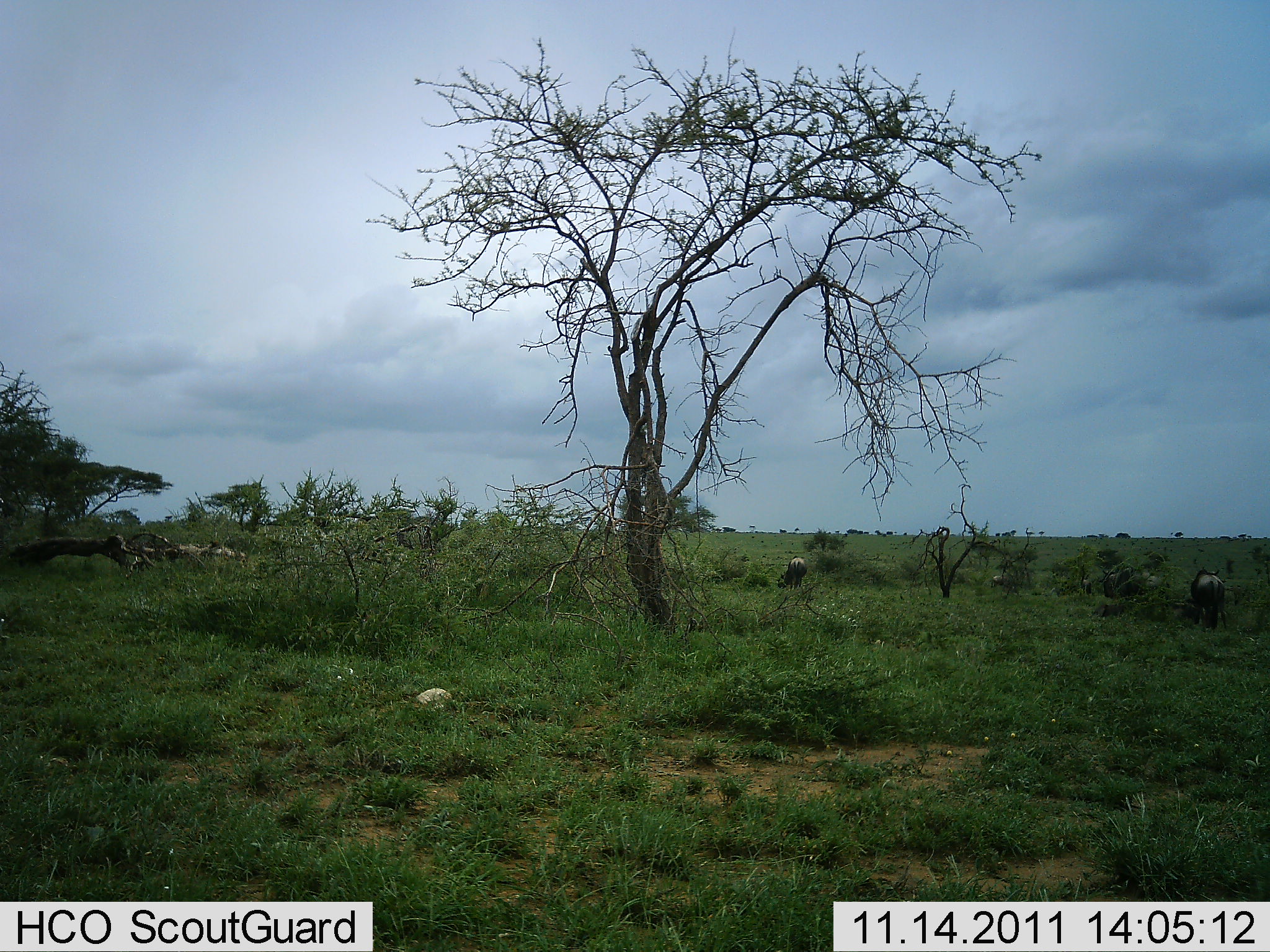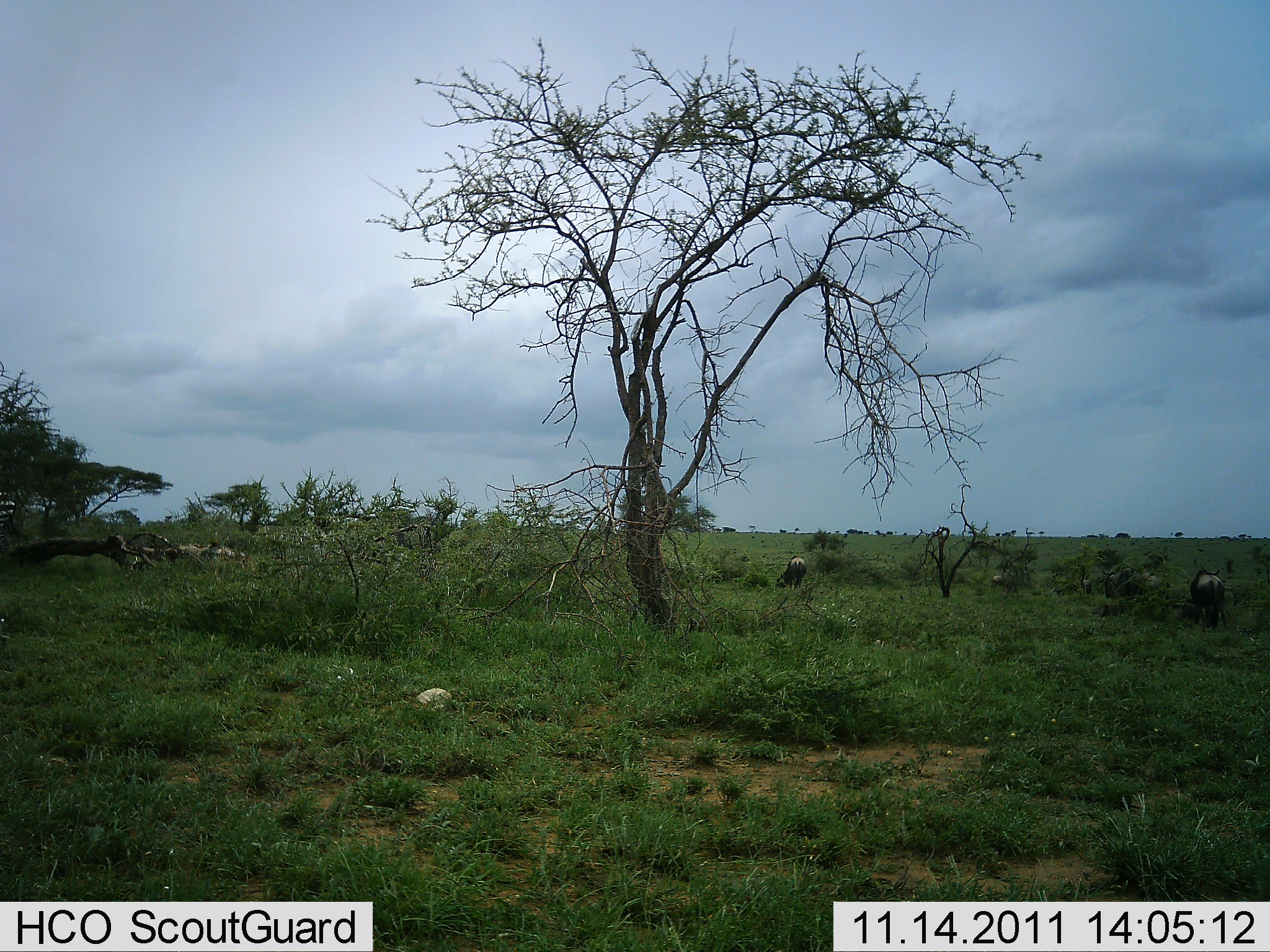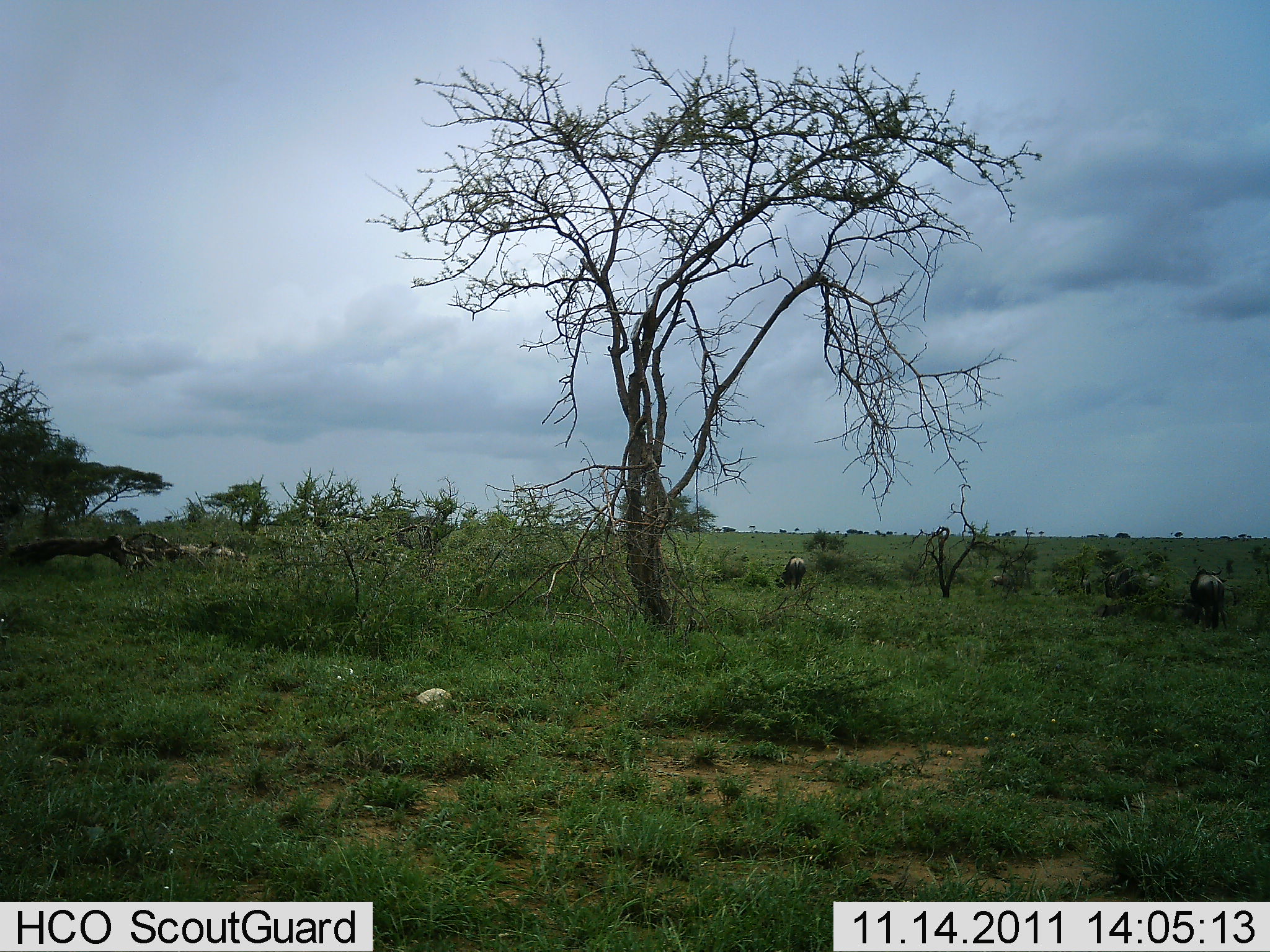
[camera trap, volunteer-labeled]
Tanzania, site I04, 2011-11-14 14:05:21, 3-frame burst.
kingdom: Animalia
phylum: Chordata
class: Mammalia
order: Artiodactyla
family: Bovidae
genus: Connochaetes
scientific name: Connochaetes taurinus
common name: blue wildebeest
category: wildebeest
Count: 2.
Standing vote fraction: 8%.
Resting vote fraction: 8%.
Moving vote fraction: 0%.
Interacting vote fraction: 0%.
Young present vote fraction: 0%.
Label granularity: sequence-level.